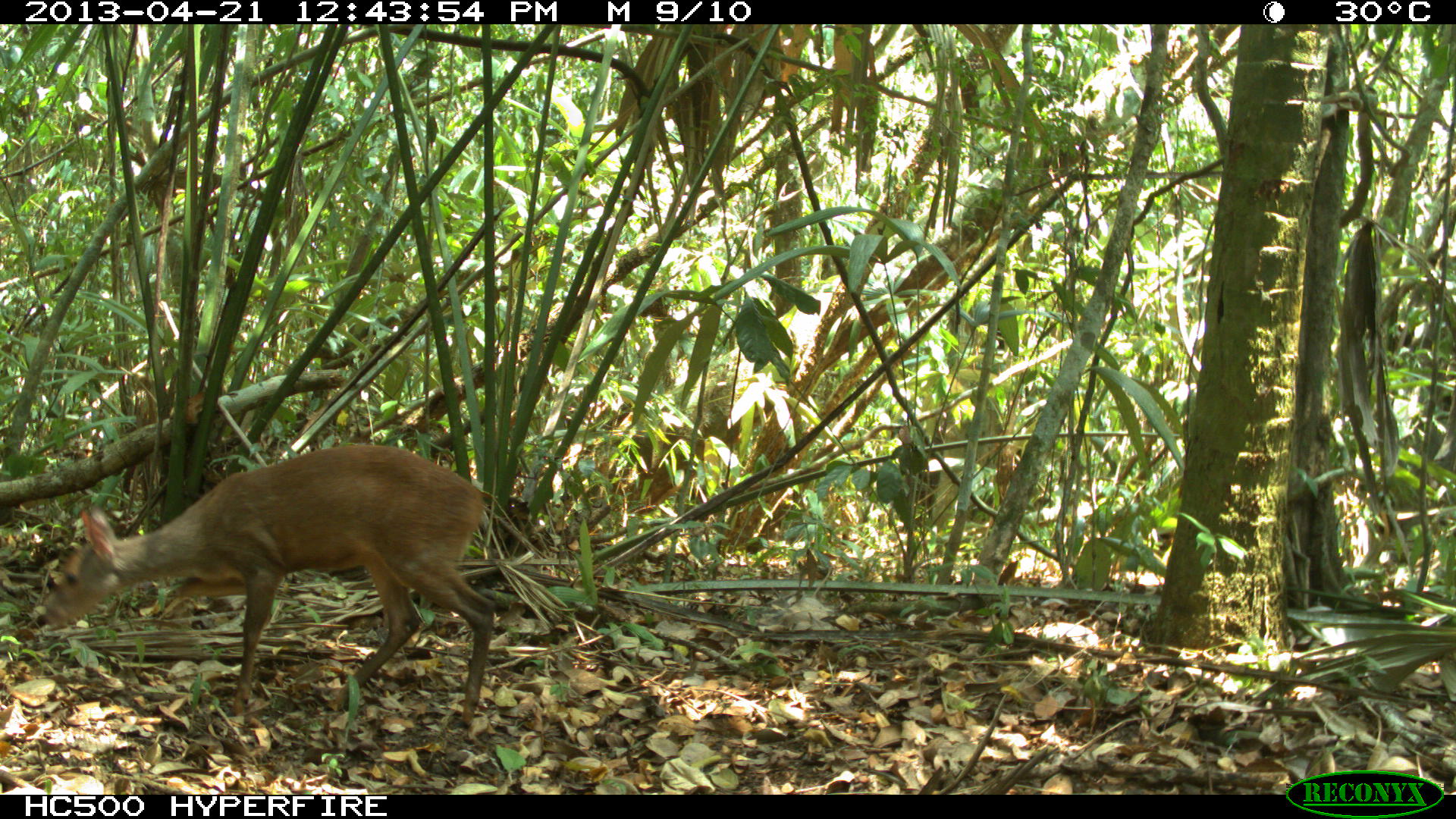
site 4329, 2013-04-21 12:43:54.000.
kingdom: Animalia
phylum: Chordata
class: Mammalia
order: Artiodactyla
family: Cervidae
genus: Mazama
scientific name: Mazama temama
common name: central american red brocket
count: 1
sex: female